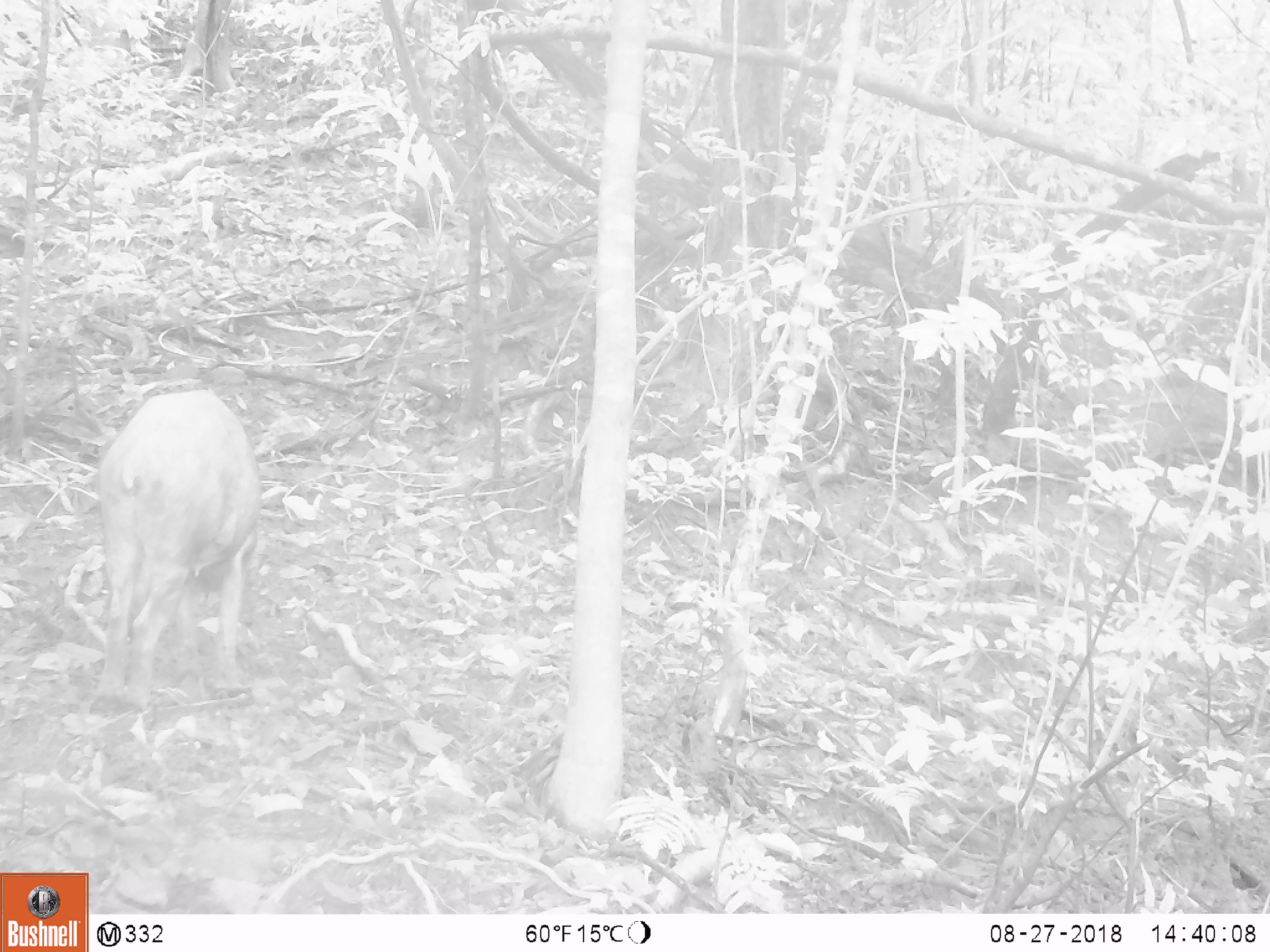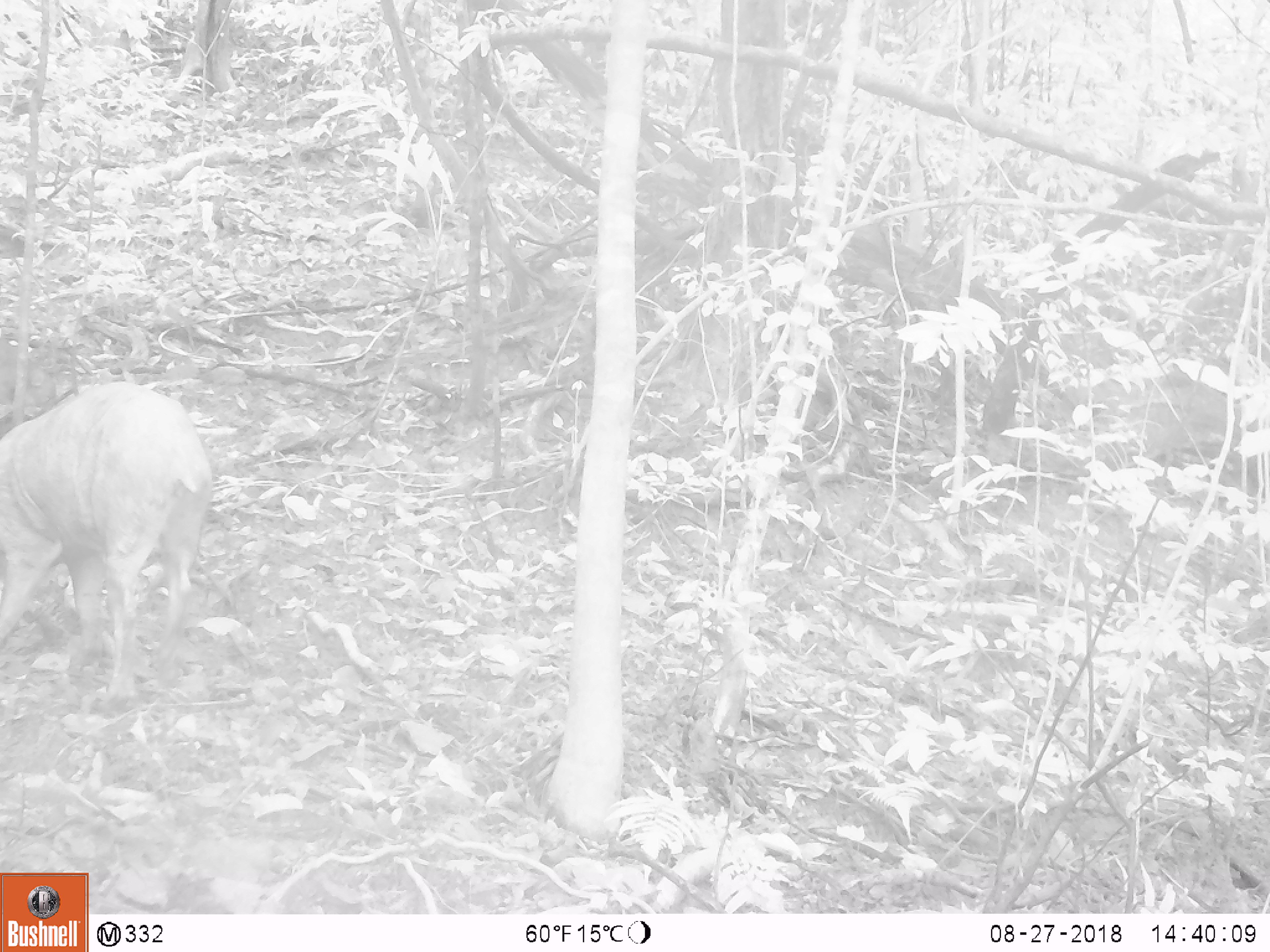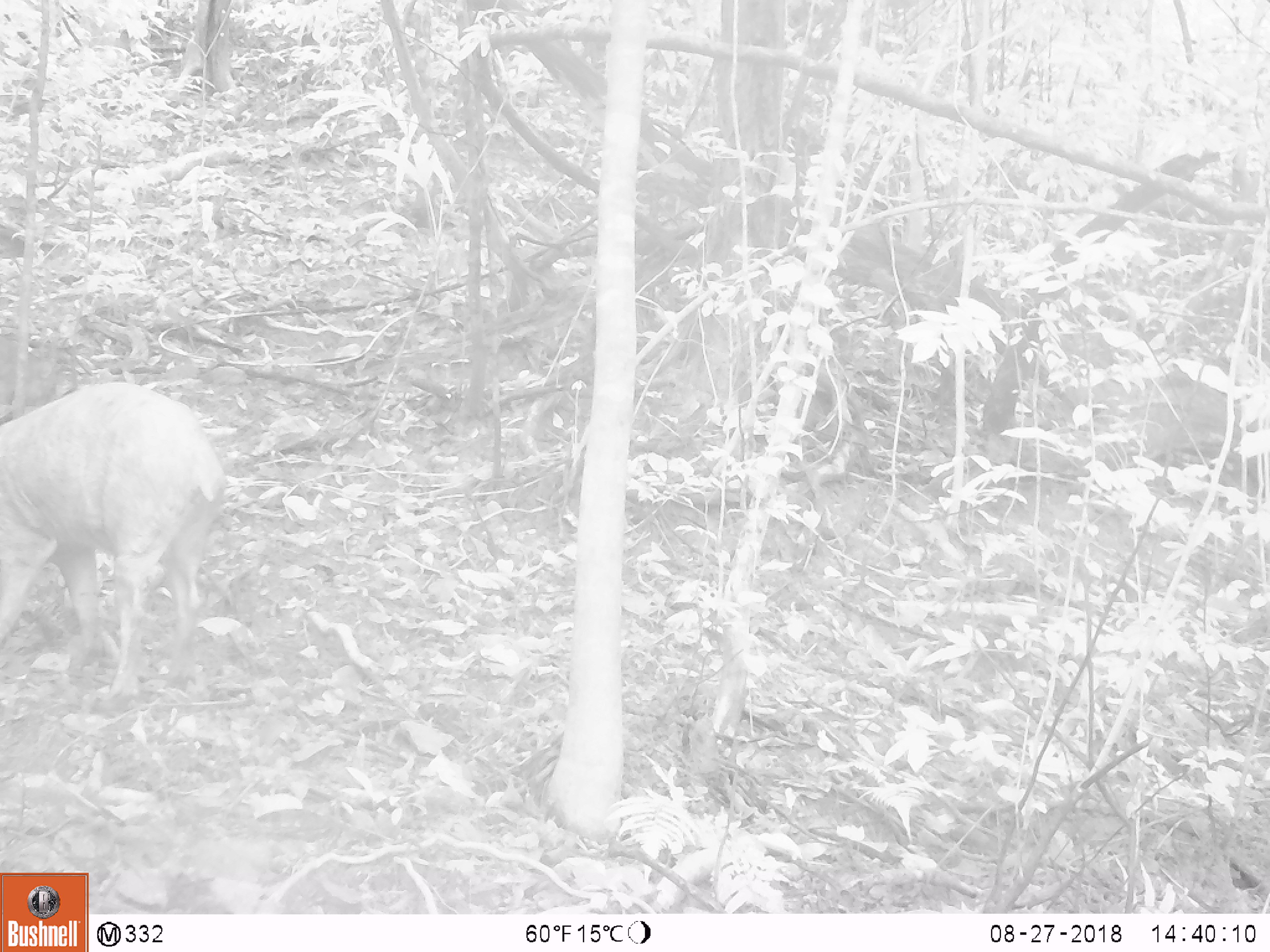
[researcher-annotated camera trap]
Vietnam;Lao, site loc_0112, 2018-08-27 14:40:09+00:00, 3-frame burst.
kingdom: Animalia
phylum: Chordata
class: Mammalia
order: Artiodactyla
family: Suidae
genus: Sus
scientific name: Sus scrofa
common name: eurasian wild pig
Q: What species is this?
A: Eurasian wild pig (Sus scrofa).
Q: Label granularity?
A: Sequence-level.